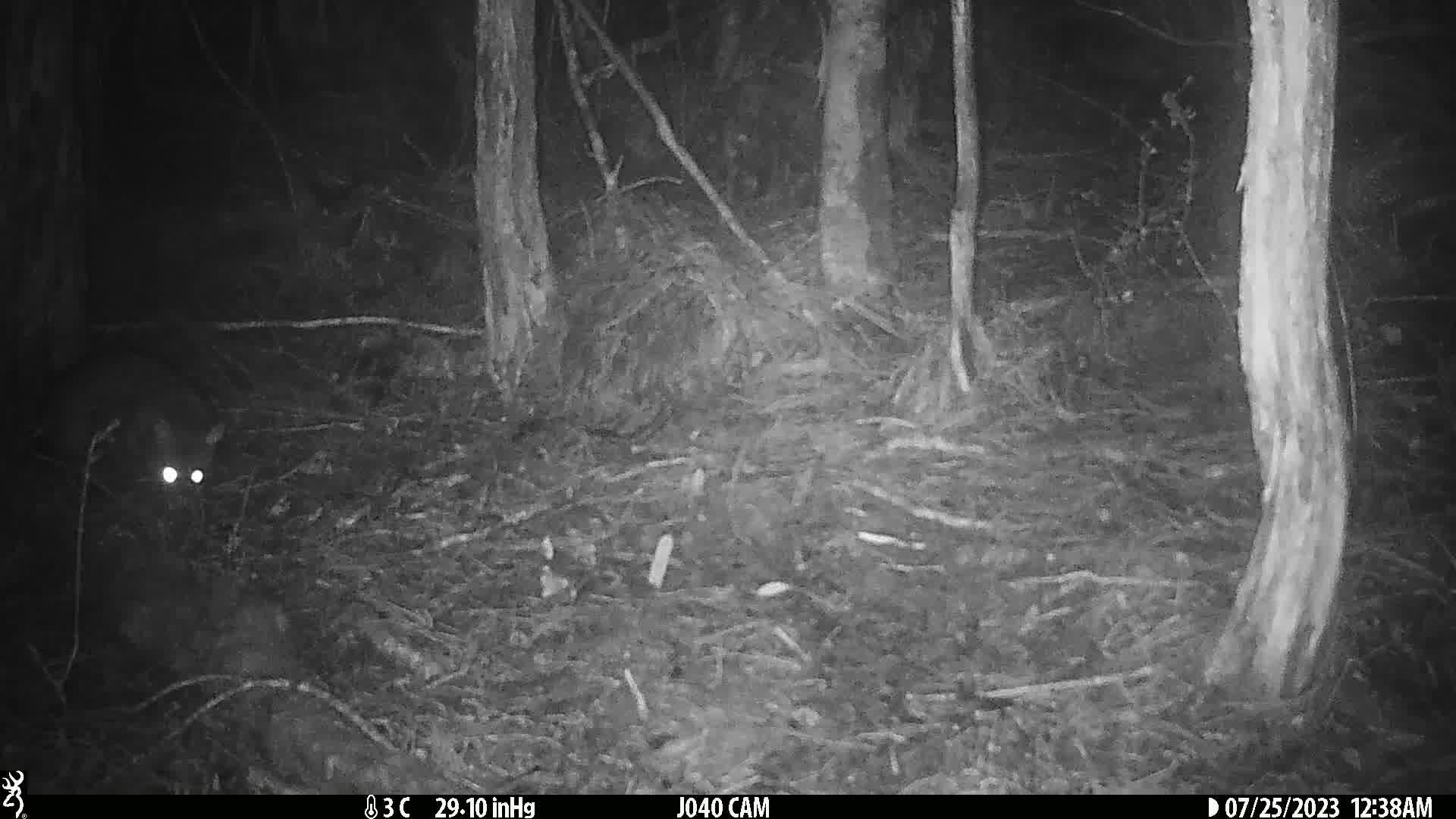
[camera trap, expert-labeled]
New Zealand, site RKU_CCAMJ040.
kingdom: Animalia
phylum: Chordata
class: Mammalia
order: Diprotodontia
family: Phalangeridae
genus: Trichosurus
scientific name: Trichosurus vulpecula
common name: common brushtail possum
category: possum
Possum (common brushtail possum) (Trichosurus vulpecula).